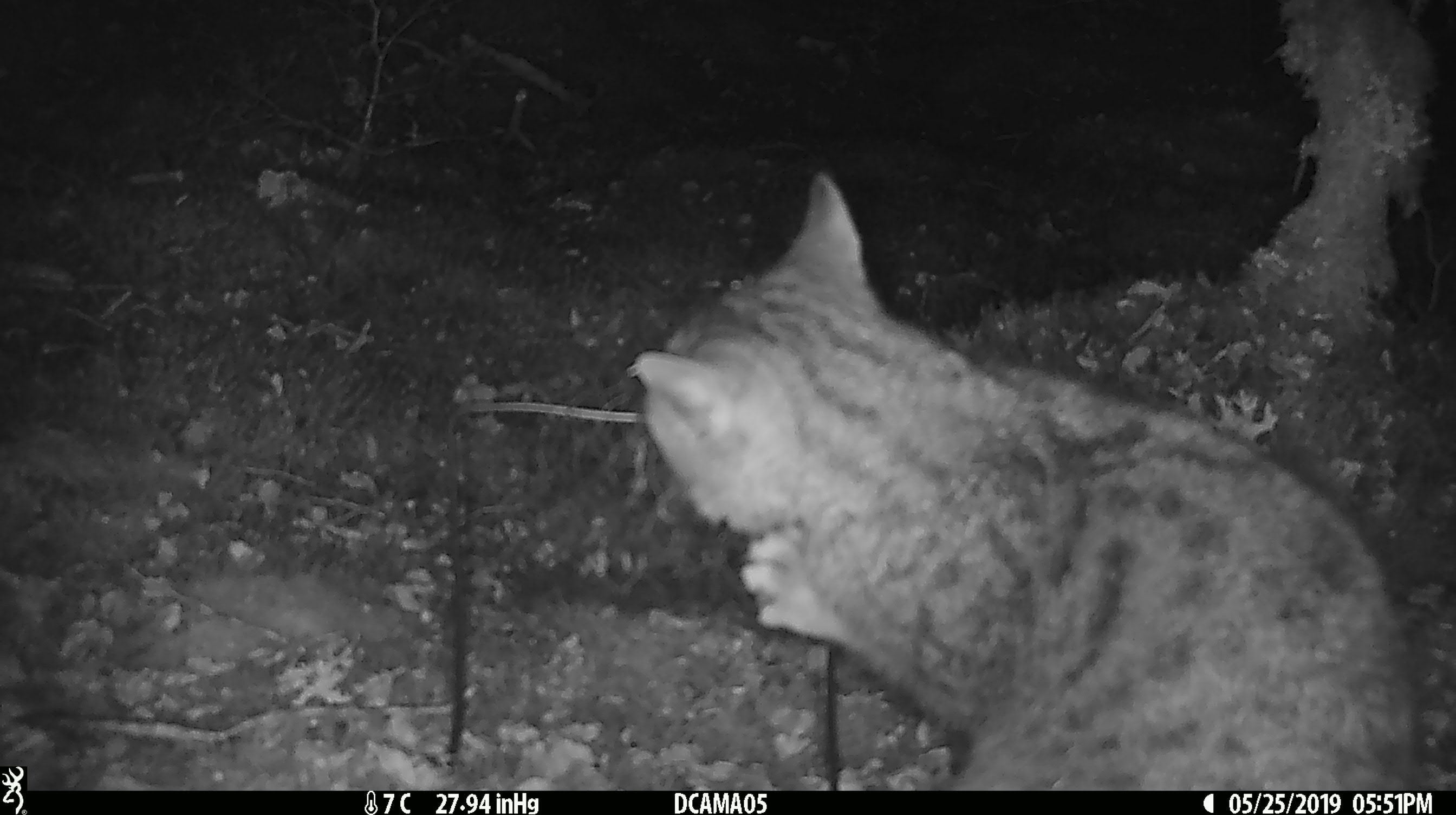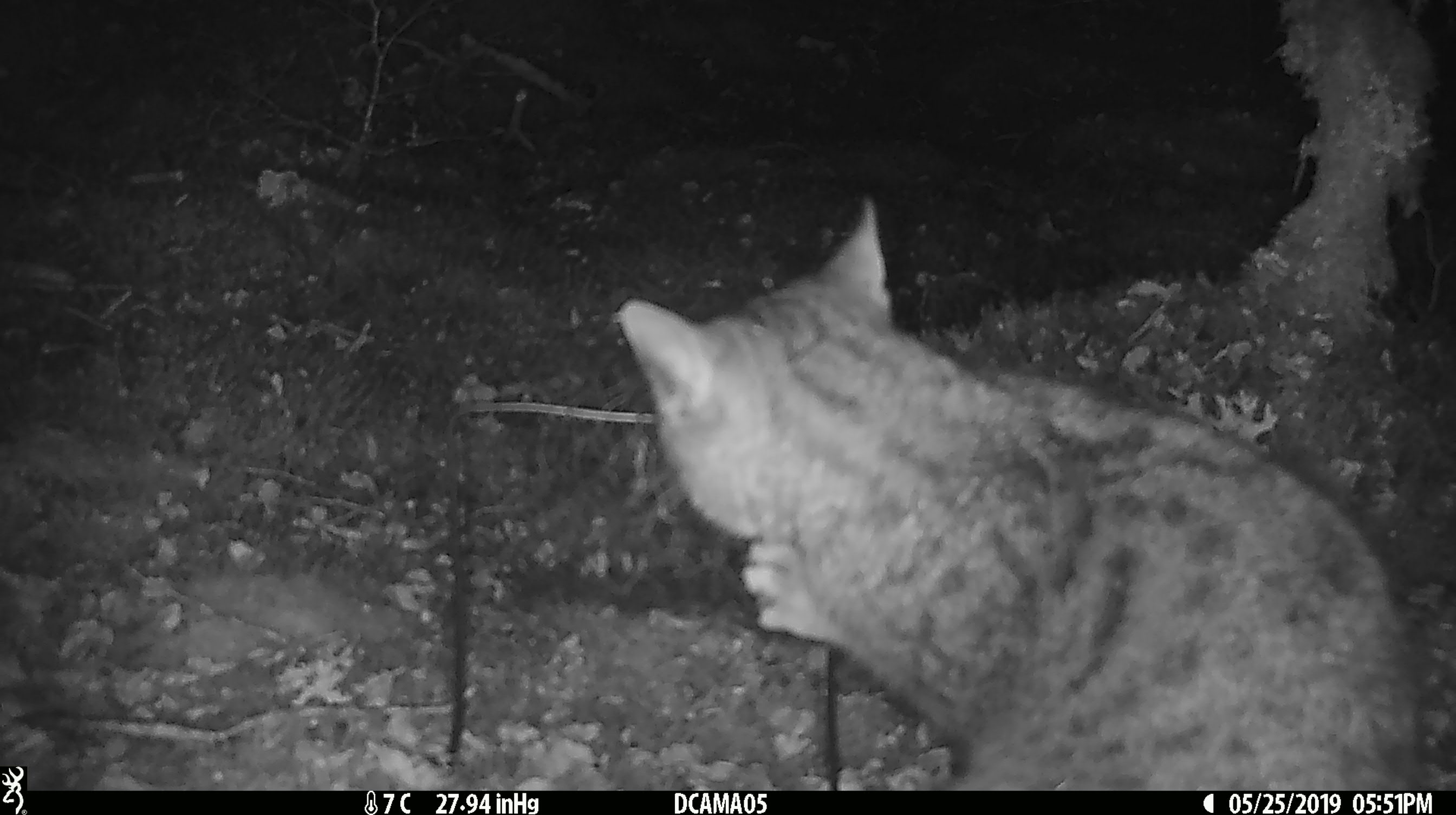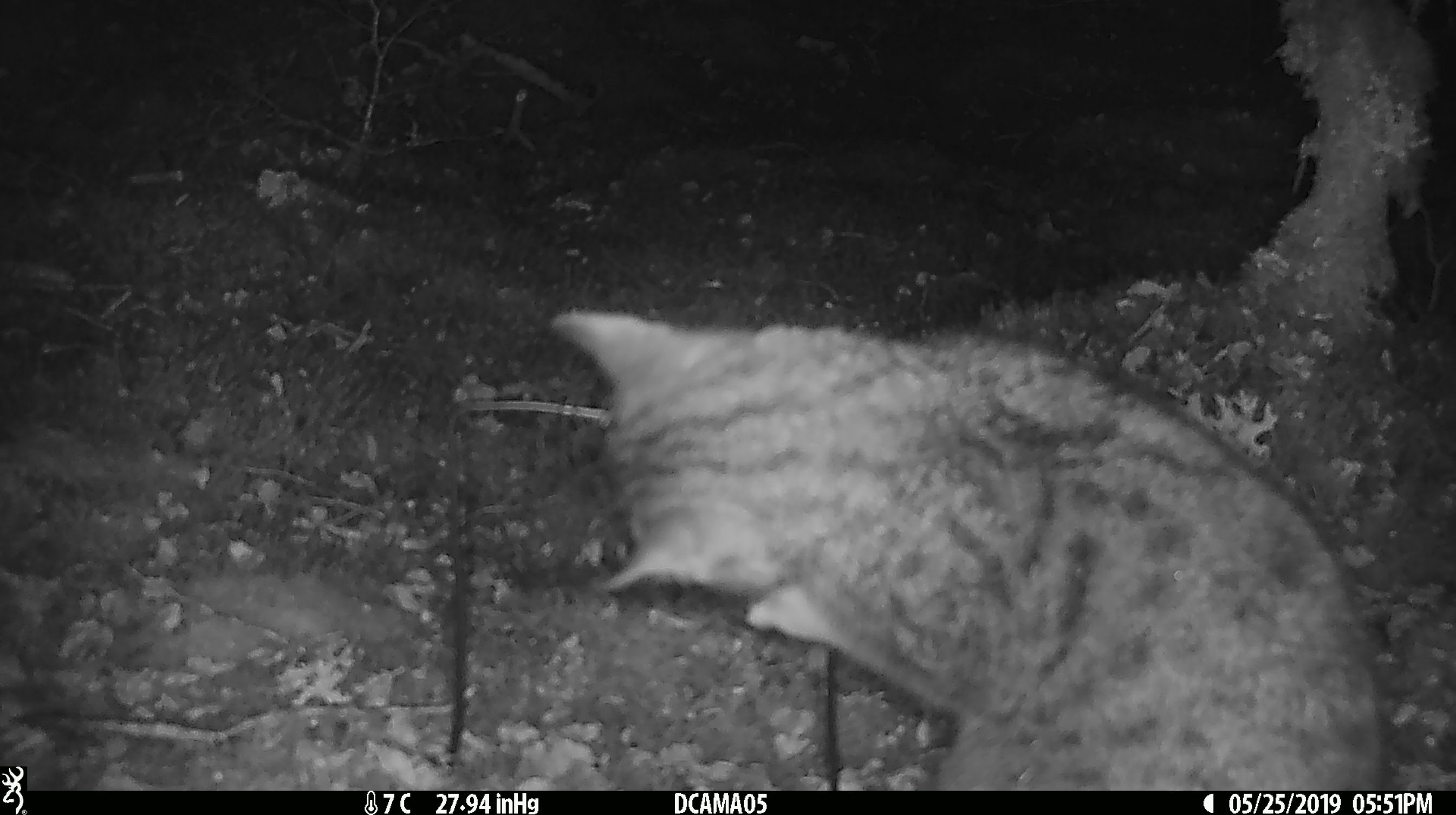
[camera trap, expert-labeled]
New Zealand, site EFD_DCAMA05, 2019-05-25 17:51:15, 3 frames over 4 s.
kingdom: Animalia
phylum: Chordata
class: Mammalia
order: Carnivora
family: Felidae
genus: Felis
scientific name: Felis catus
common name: domestic cat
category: cat